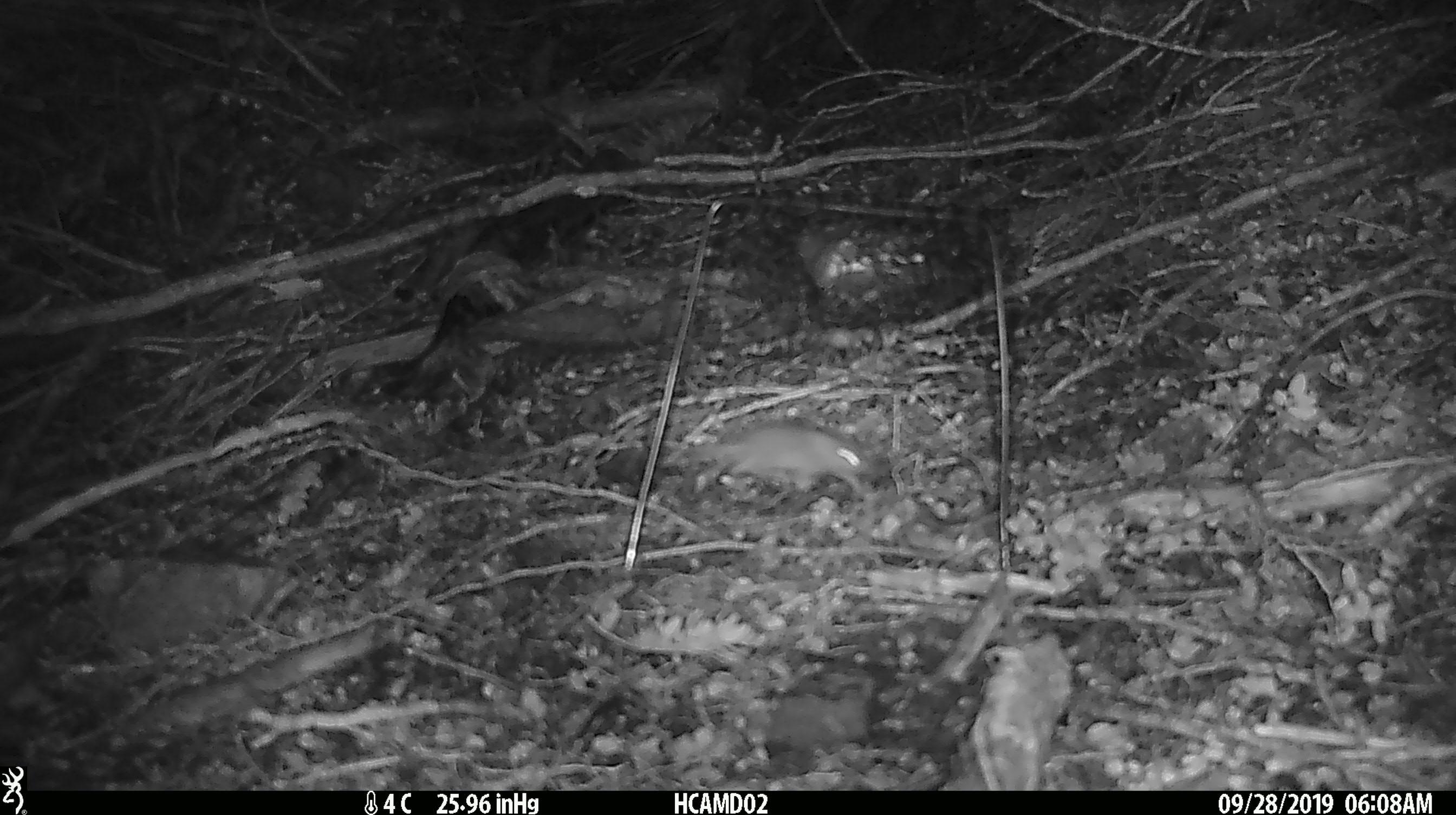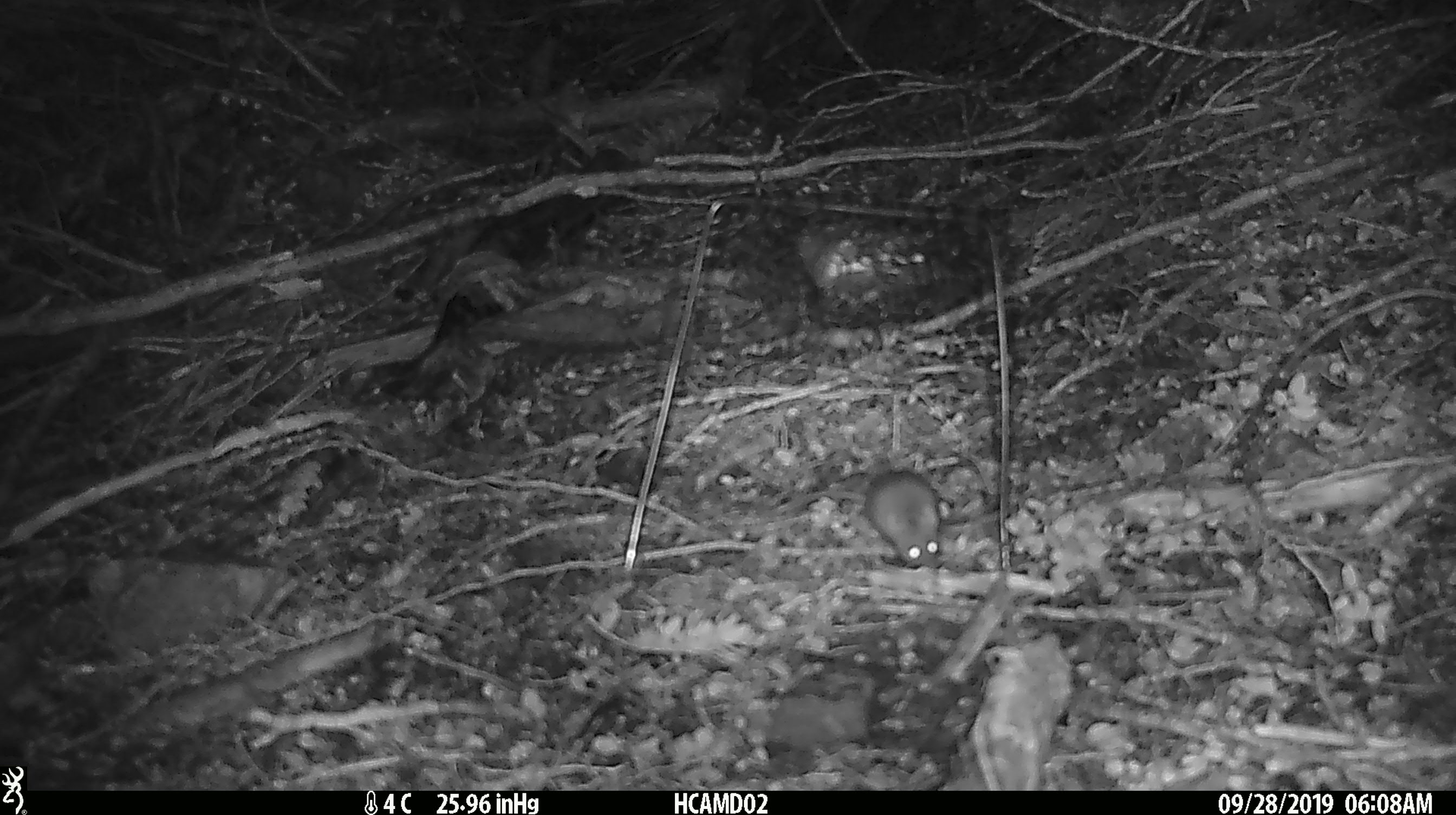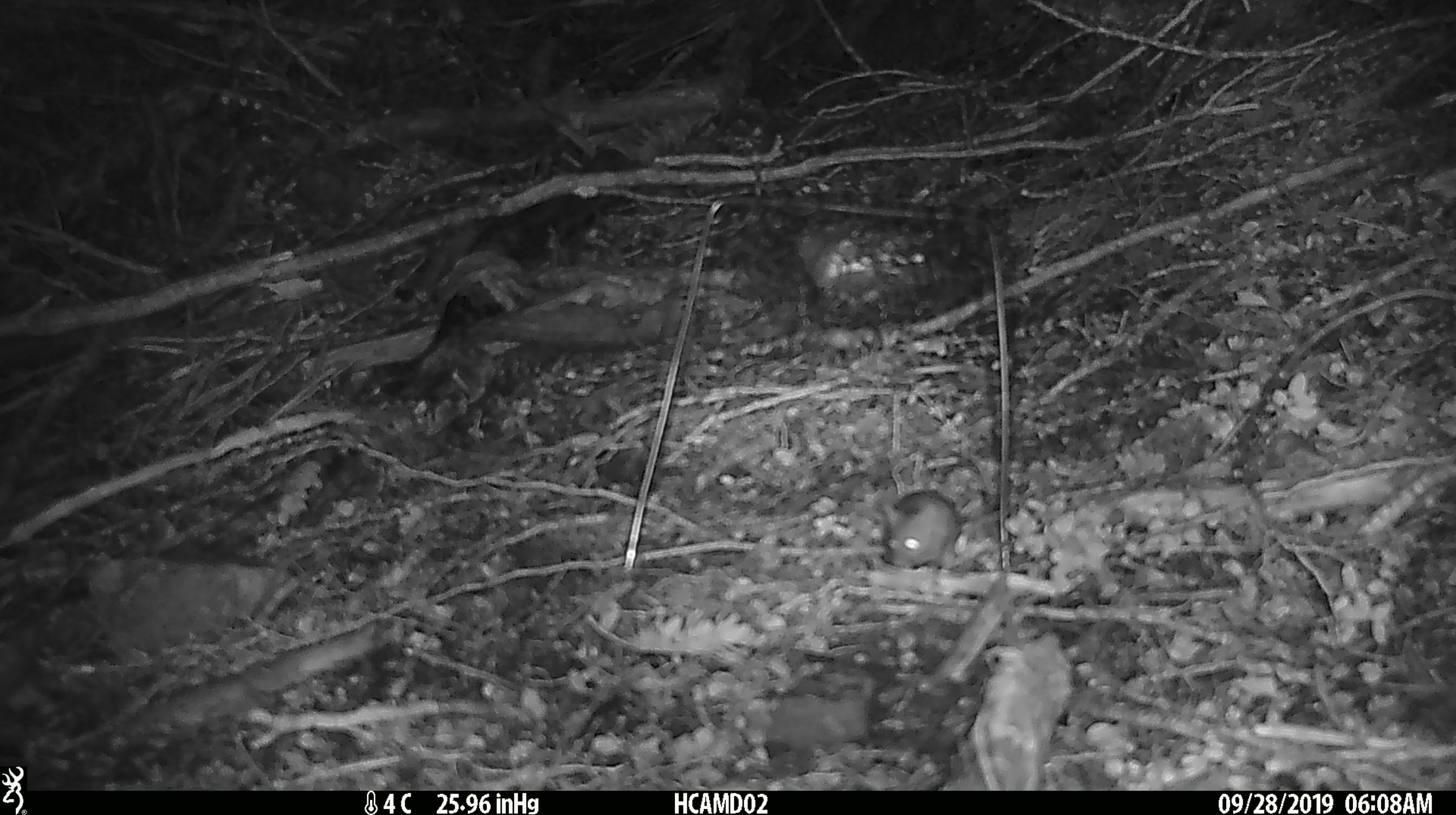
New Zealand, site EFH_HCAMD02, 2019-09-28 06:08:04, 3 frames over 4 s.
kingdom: Animalia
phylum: Chordata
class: Mammalia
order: Rodentia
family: Muridae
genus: Mus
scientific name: Mus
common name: mouse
Mouse (Mus).